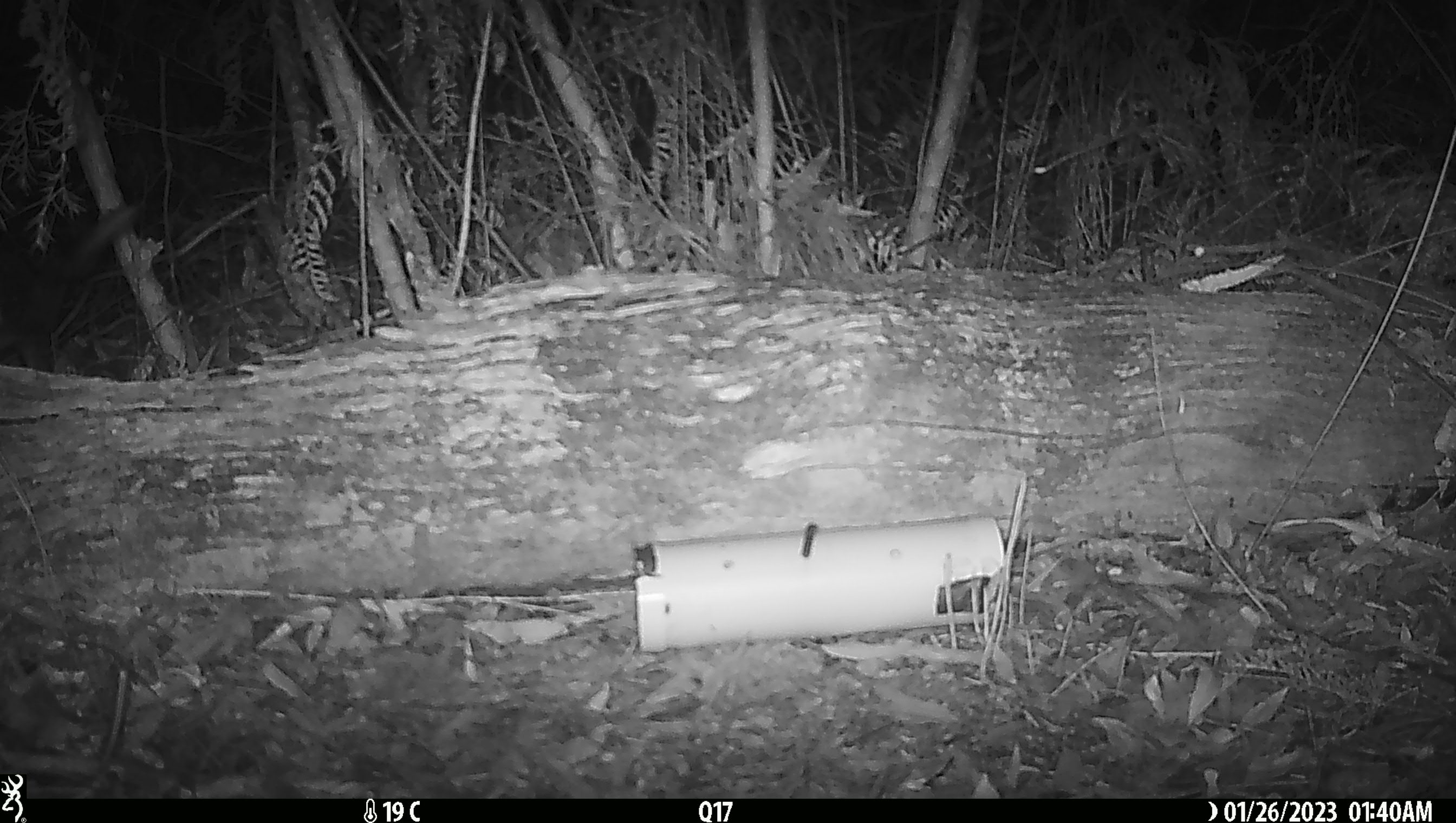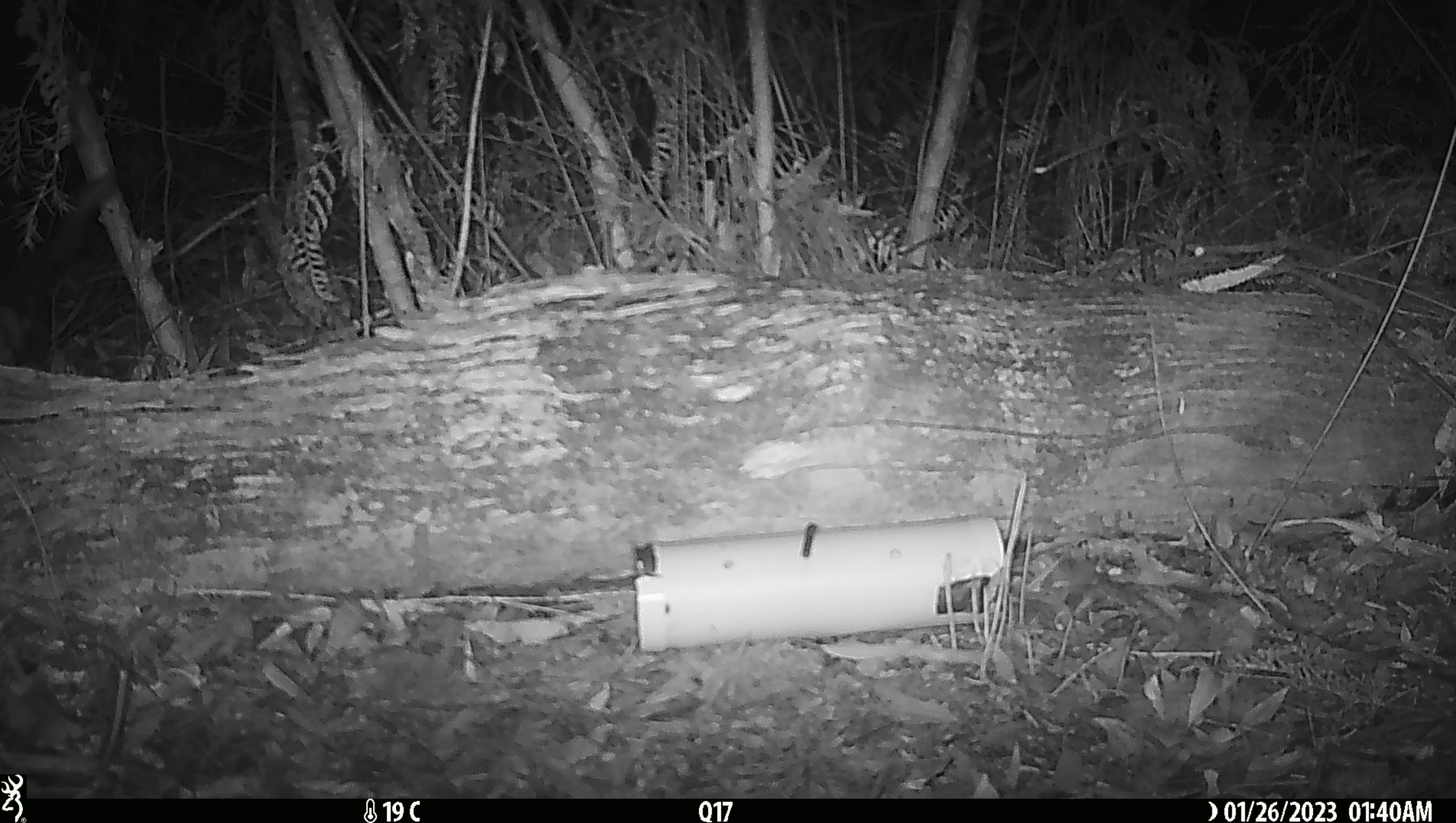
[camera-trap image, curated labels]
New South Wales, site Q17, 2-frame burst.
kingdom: Animalia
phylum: Chordata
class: Mammalia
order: Dasyuromorphia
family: Dasyuridae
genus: Dasyurus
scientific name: Dasyurus maculatus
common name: spotted-tailed quoll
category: quoll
Quoll (spotted-tailed quoll) (Dasyurus maculatus).